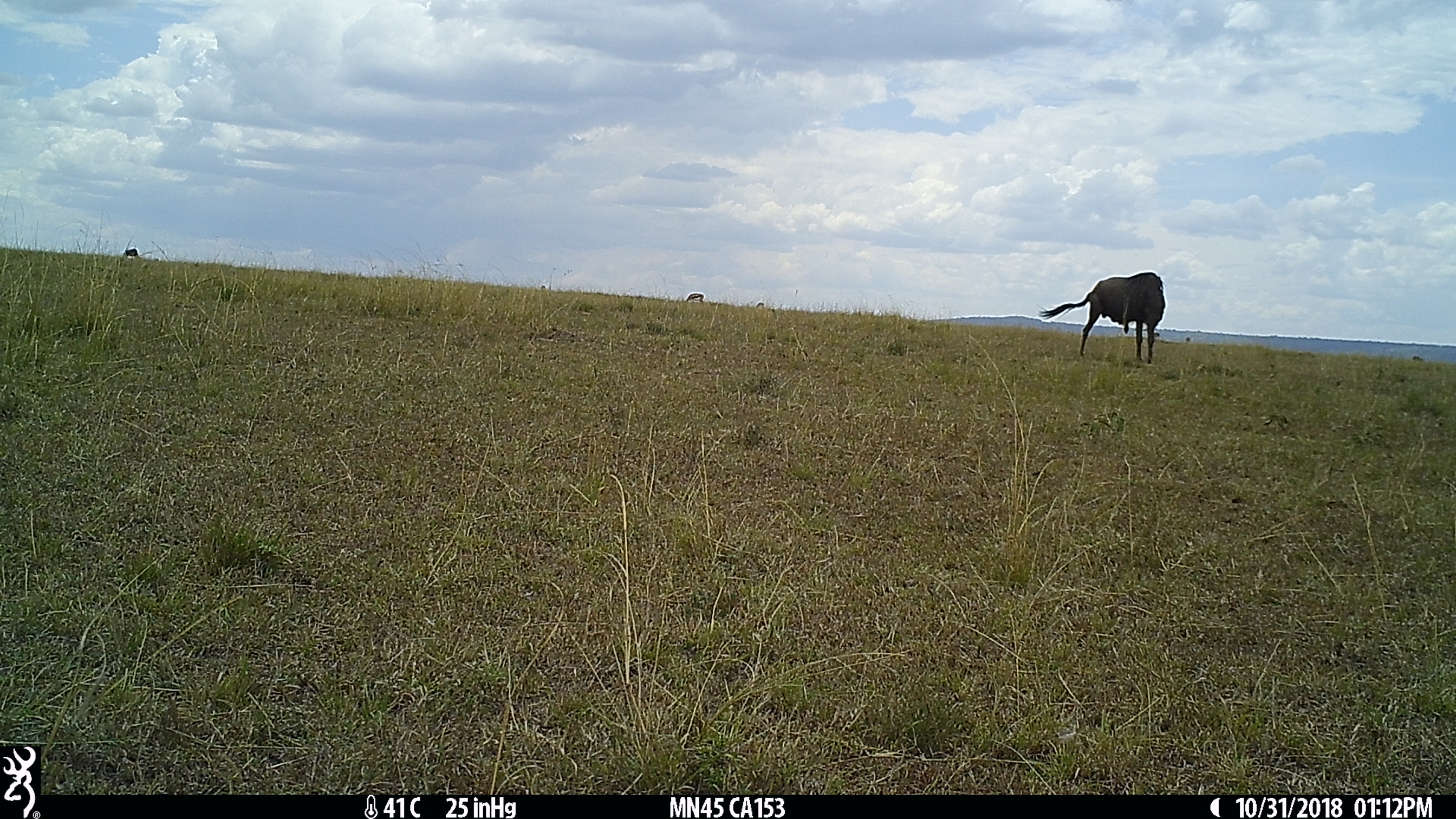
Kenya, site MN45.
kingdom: Animalia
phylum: Chordata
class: Mammalia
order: Artiodactyla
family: Bovidae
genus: Connochaetes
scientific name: Connochaetes taurinus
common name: blue wildebeest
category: wildebeest